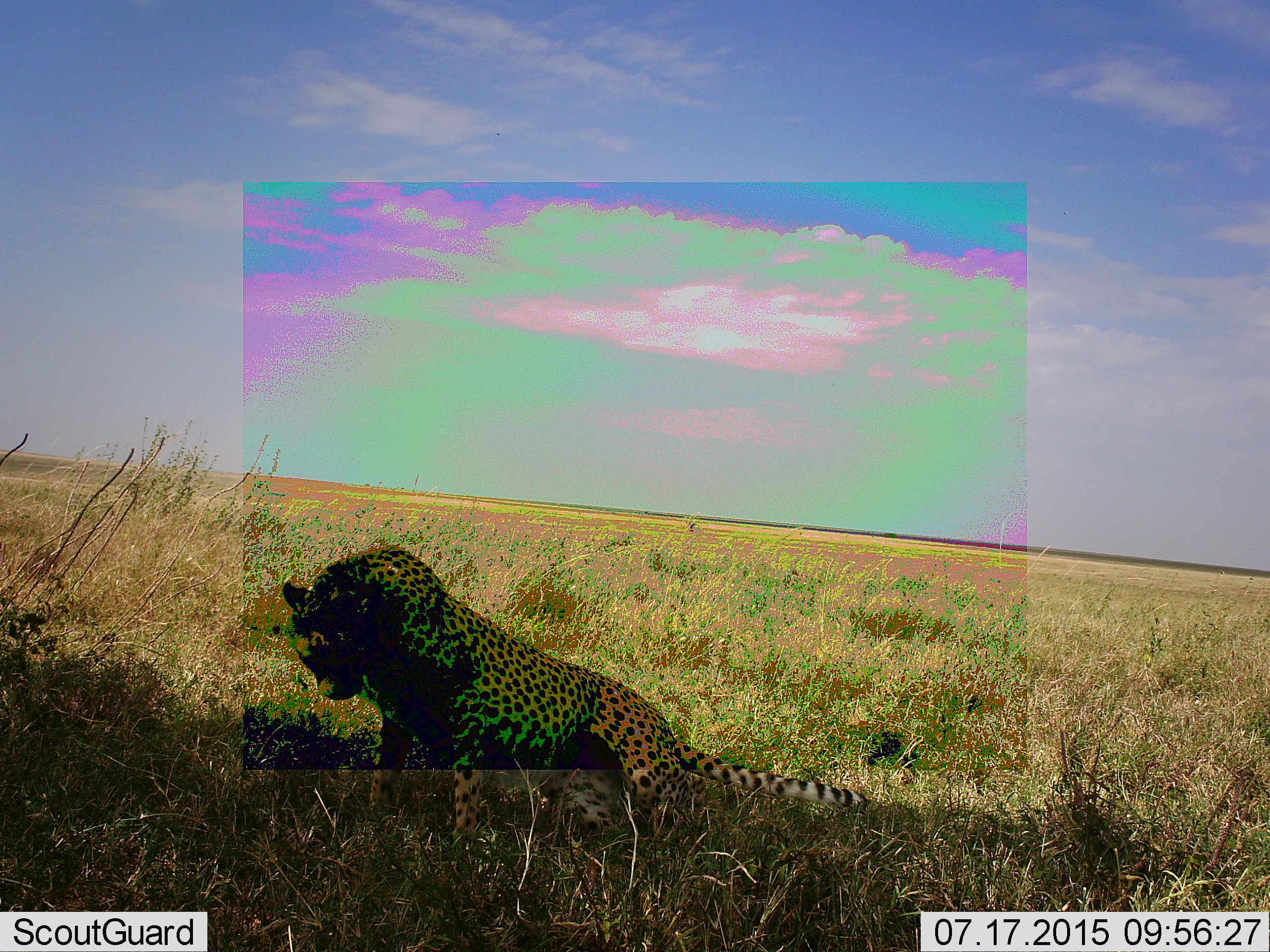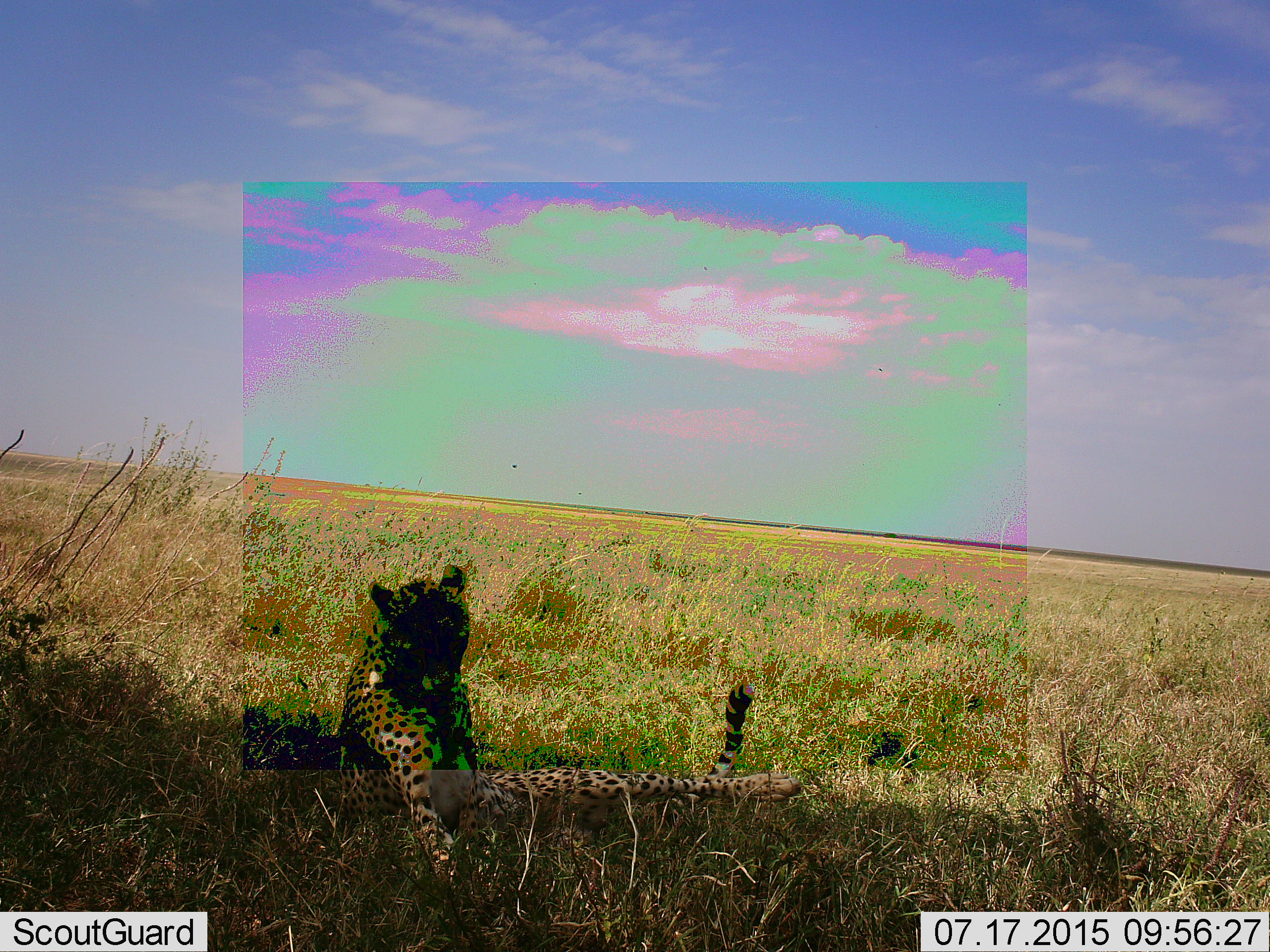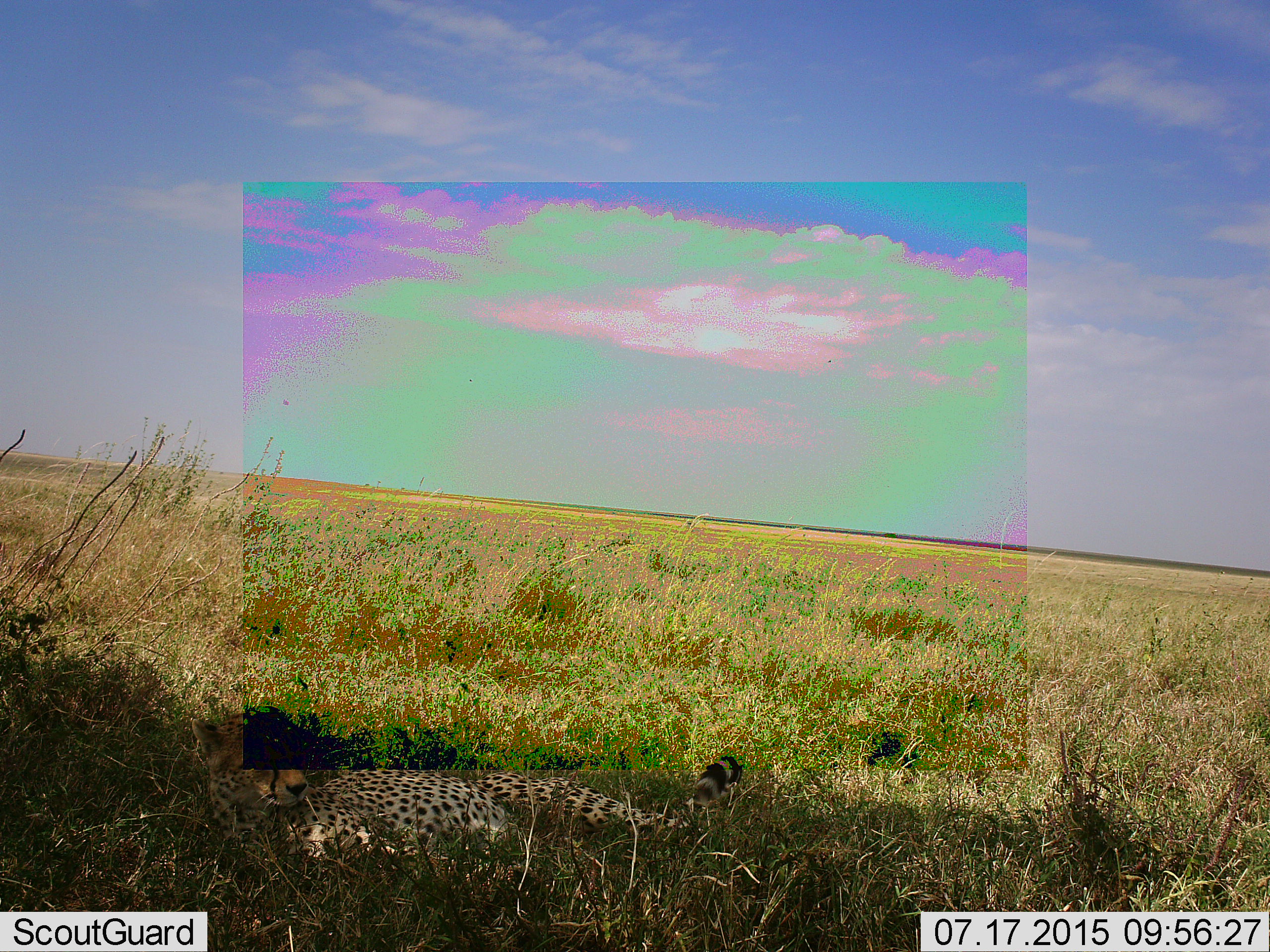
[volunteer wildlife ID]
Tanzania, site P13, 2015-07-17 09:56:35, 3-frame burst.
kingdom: Animalia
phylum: Chordata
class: Mammalia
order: Carnivora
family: Felidae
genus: Acinonyx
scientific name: Acinonyx jubatus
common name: cheetah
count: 1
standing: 0%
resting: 100%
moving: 11%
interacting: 0%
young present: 0%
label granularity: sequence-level